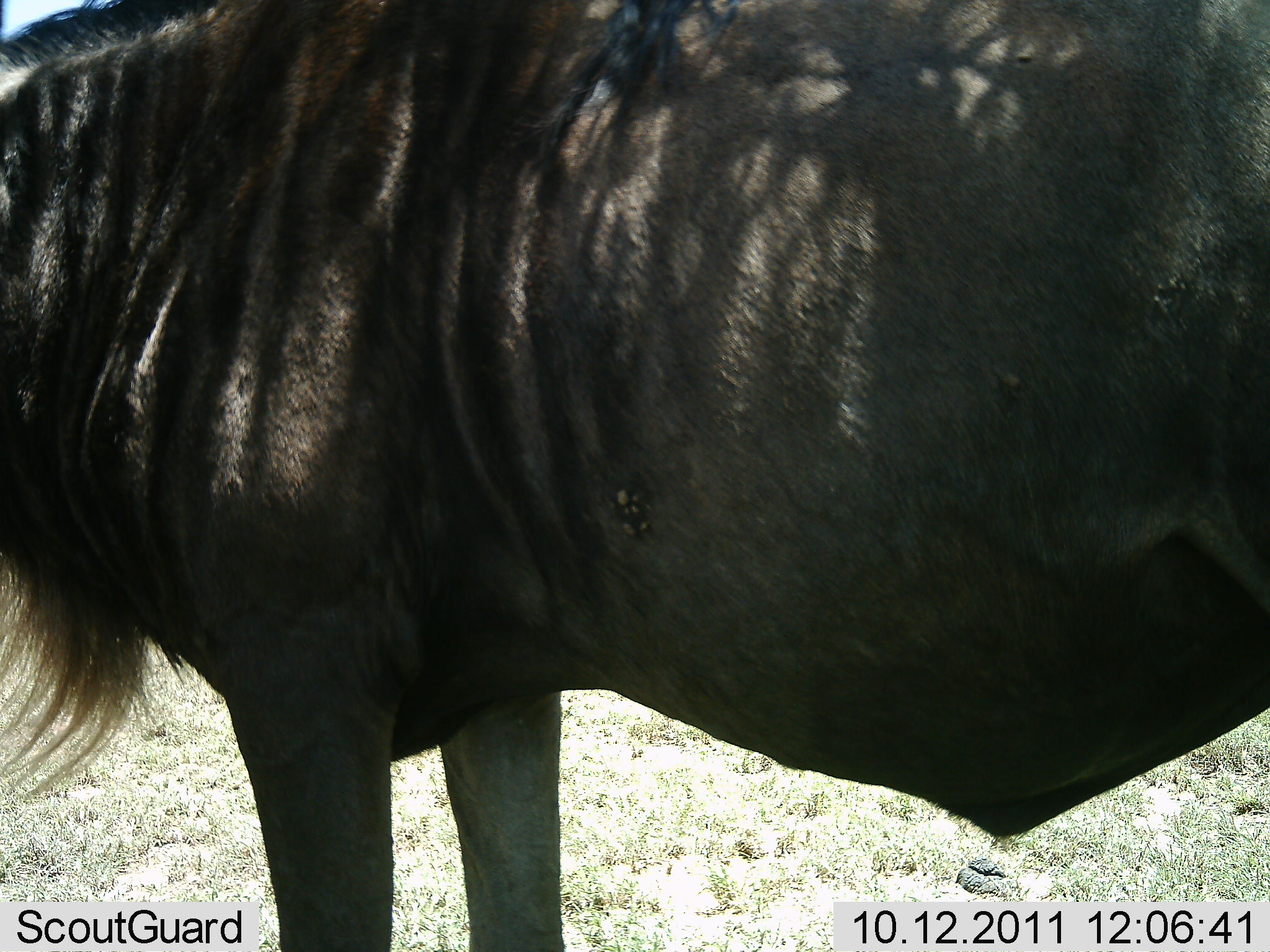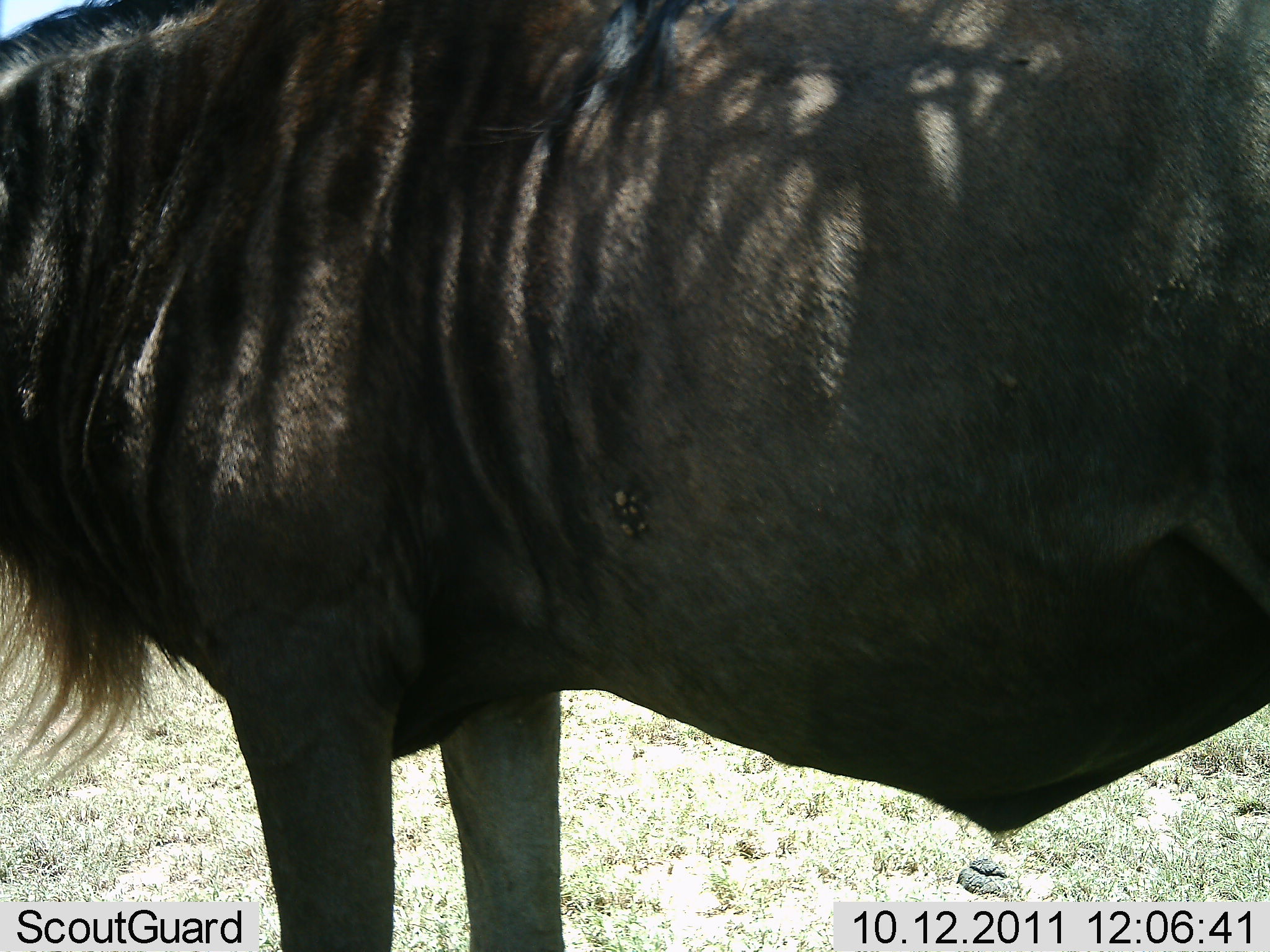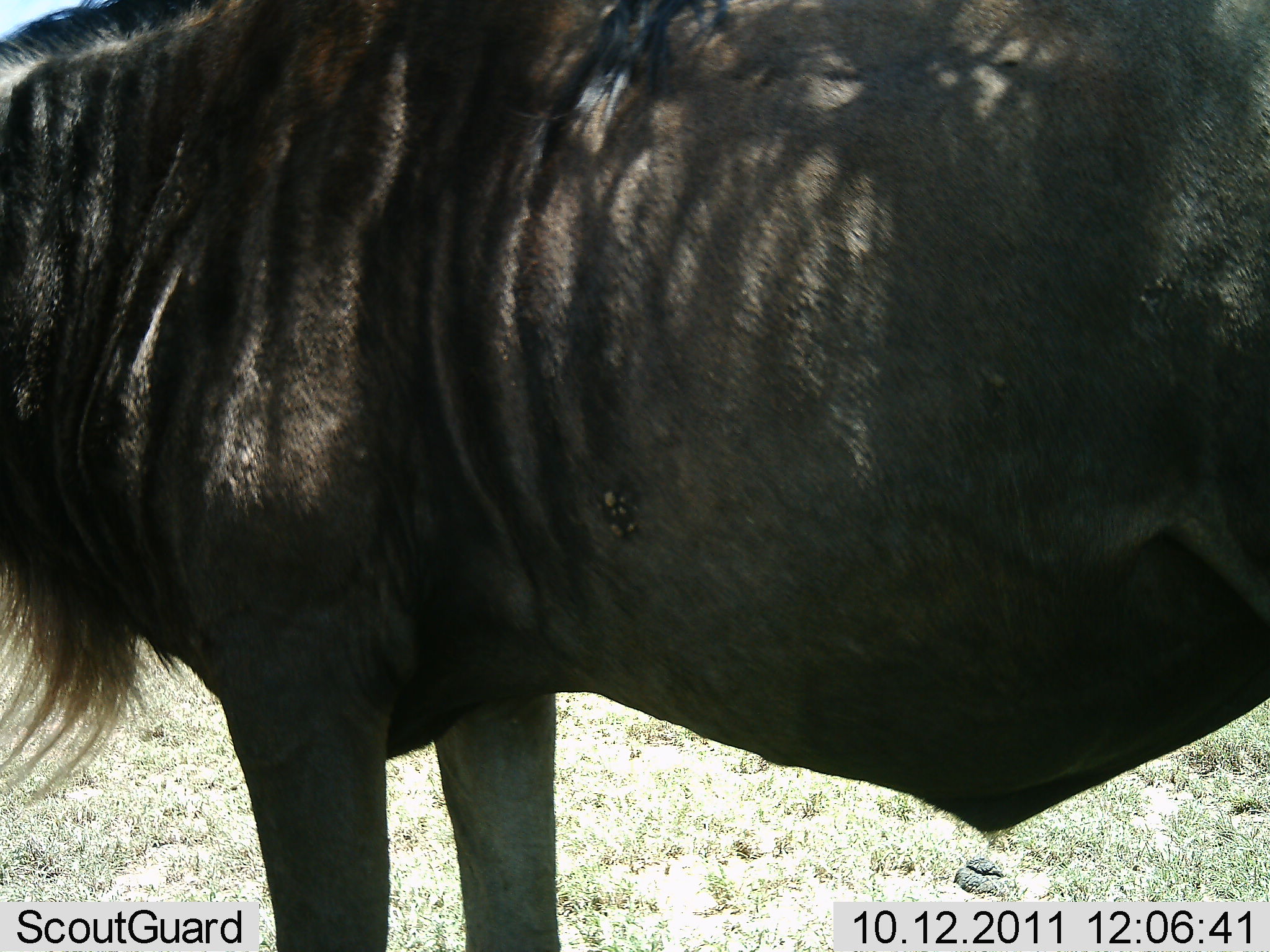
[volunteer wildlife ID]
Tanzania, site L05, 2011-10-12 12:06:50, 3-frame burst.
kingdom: Animalia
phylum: Chordata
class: Mammalia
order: Artiodactyla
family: Bovidae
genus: Connochaetes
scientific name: Connochaetes taurinus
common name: blue wildebeest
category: wildebeest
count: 1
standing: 100%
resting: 0%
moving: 0%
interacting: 0%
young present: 0%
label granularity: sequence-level